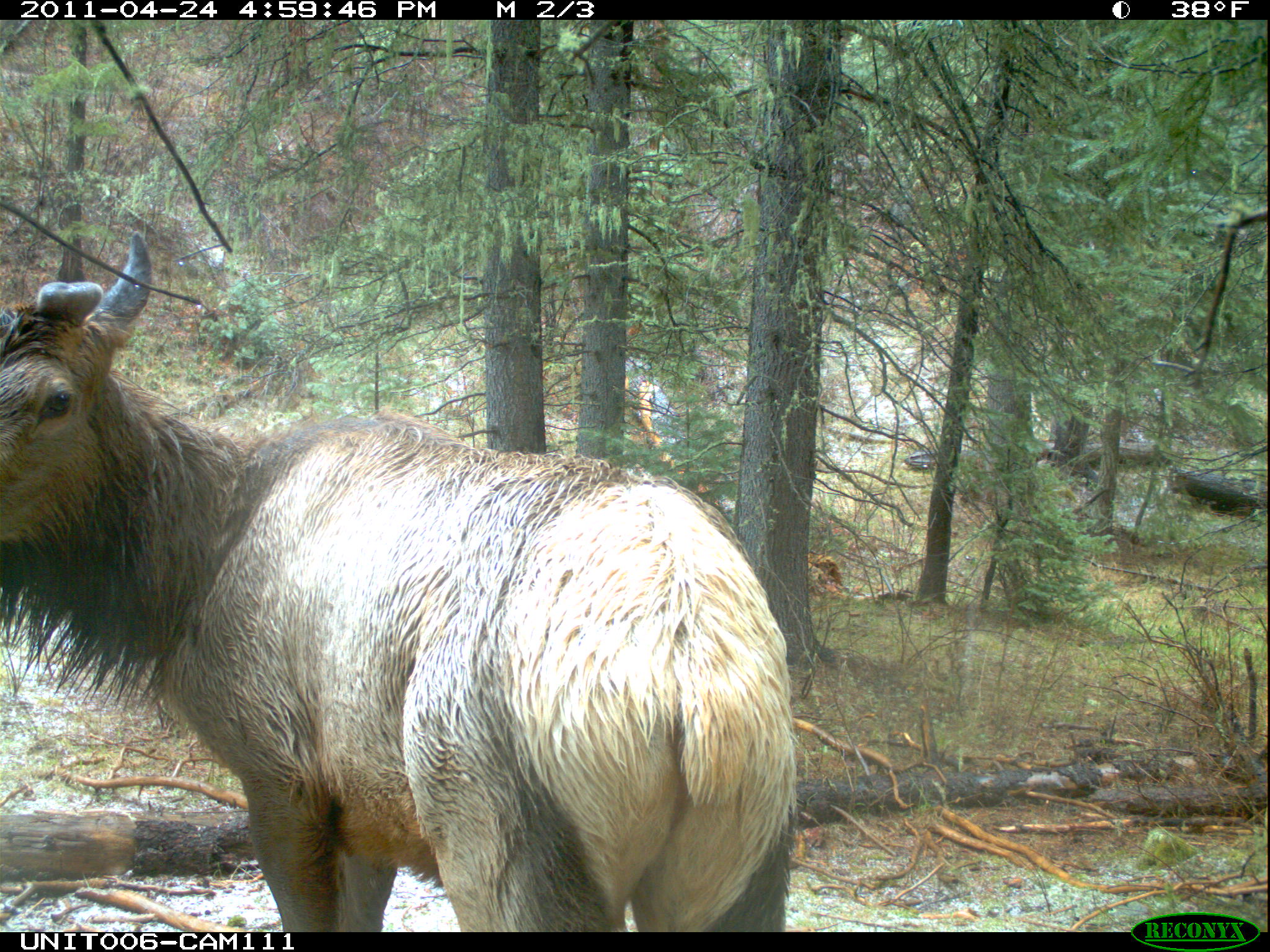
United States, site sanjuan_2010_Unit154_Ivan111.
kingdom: Animalia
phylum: Chordata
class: Mammalia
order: Artiodactyla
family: Cervidae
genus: Cervus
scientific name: Cervus elaphus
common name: red deer